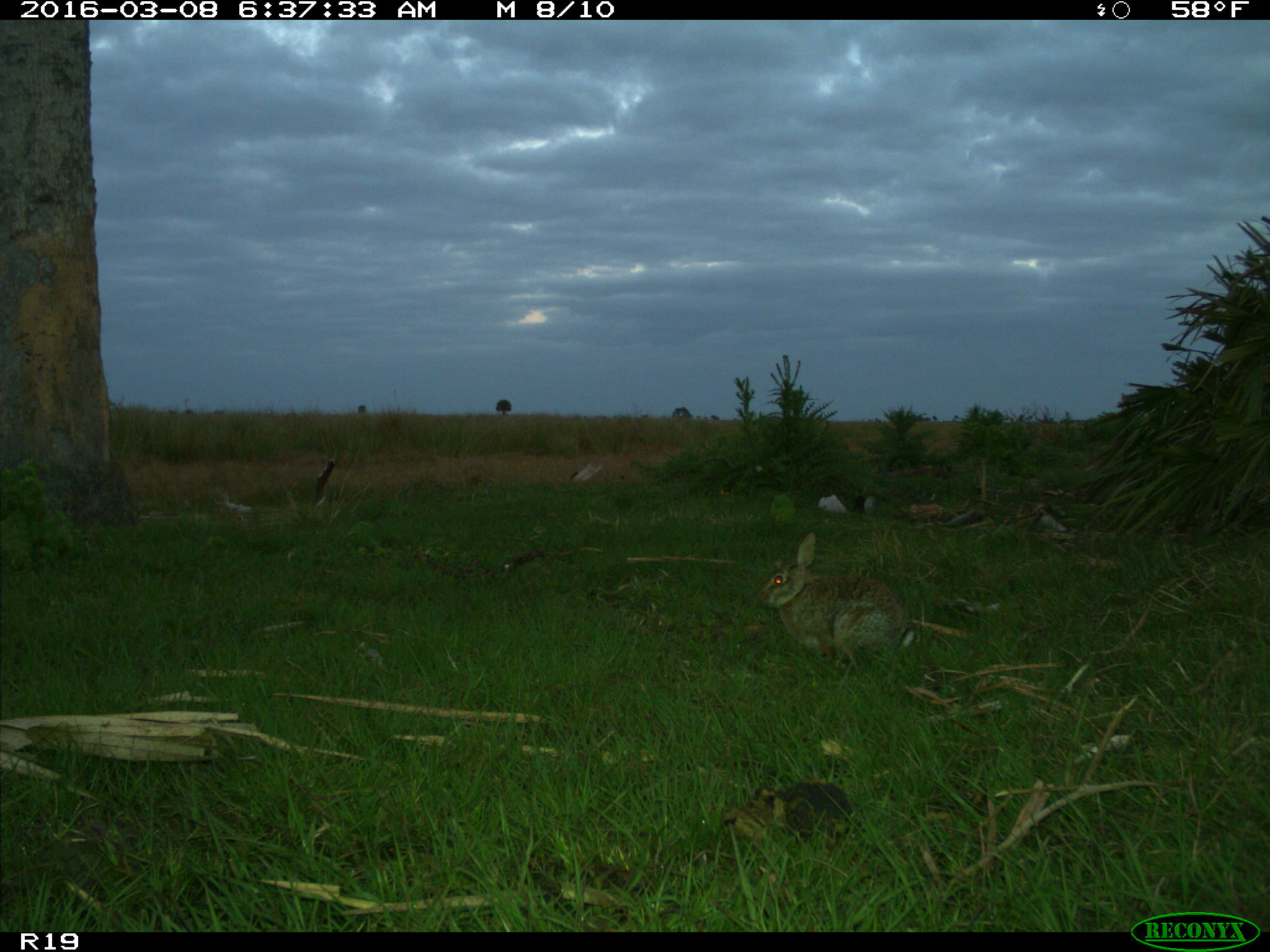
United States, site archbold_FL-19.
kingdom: Animalia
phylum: Chordata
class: Mammalia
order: Lagomorpha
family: Leporidae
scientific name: Leporidae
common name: rabbits and hares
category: unidentified rabbit